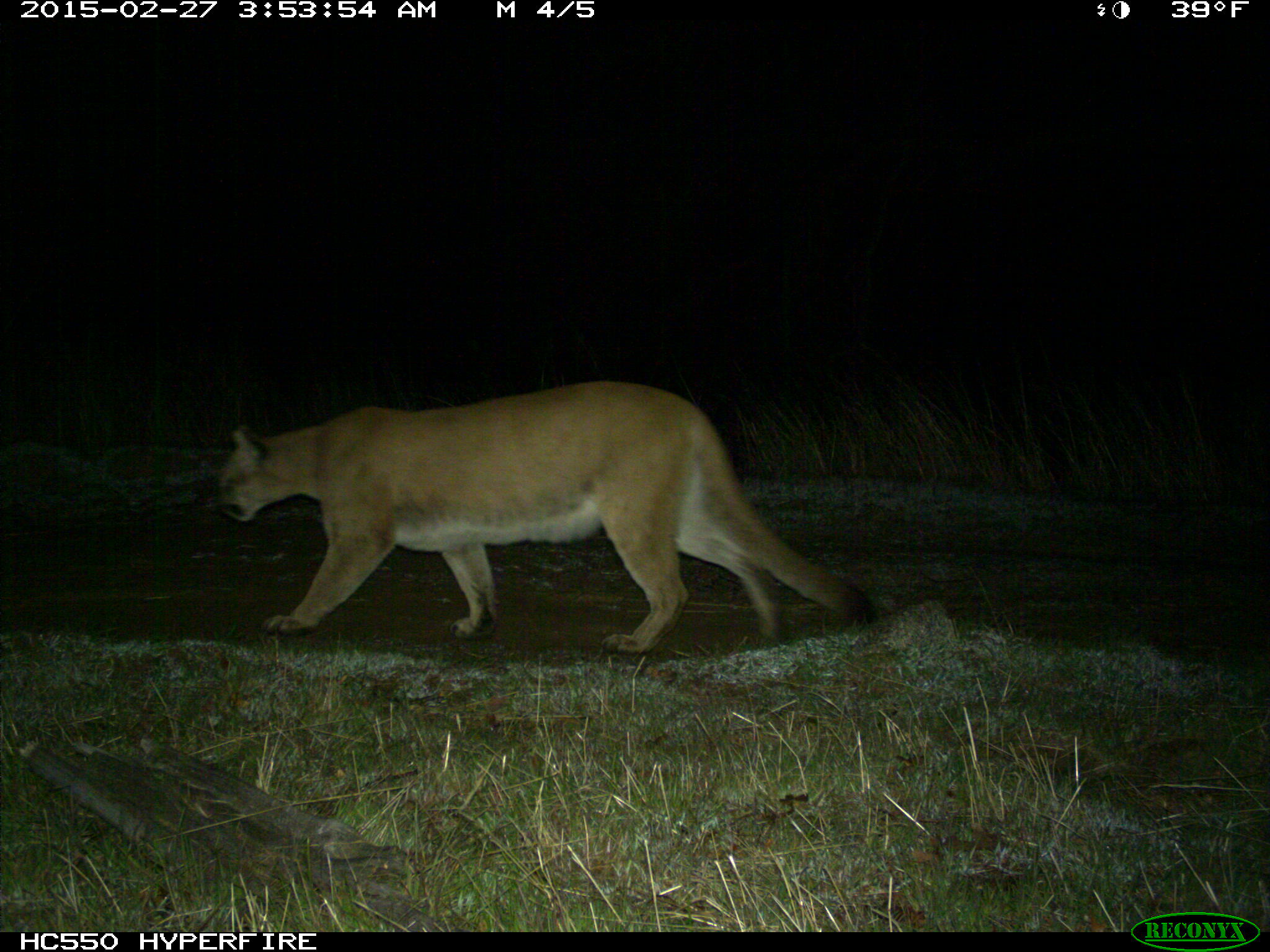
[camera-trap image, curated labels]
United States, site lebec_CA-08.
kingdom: Animalia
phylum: Chordata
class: Mammalia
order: Carnivora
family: Felidae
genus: Puma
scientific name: Puma concolor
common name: mountain lion